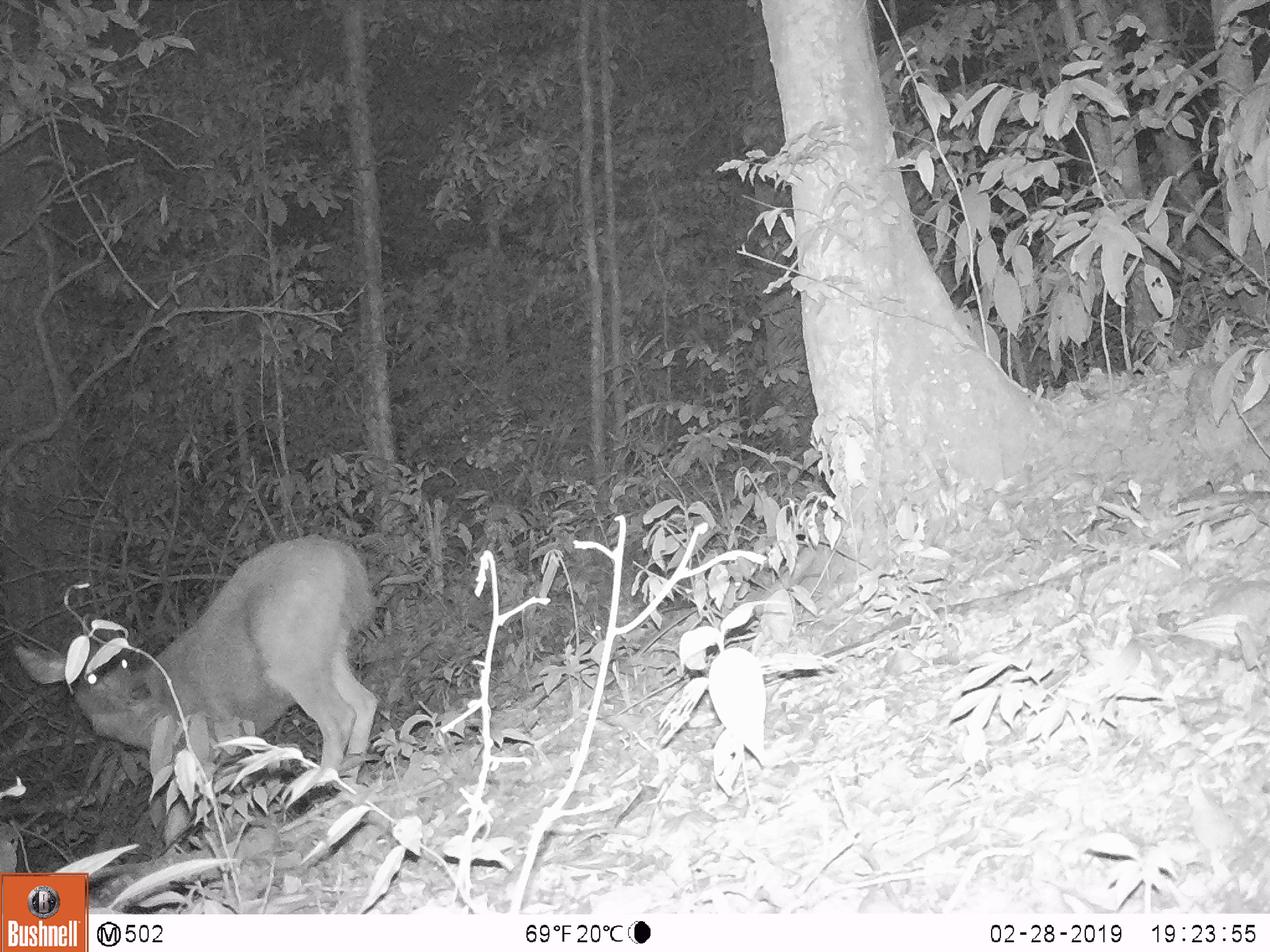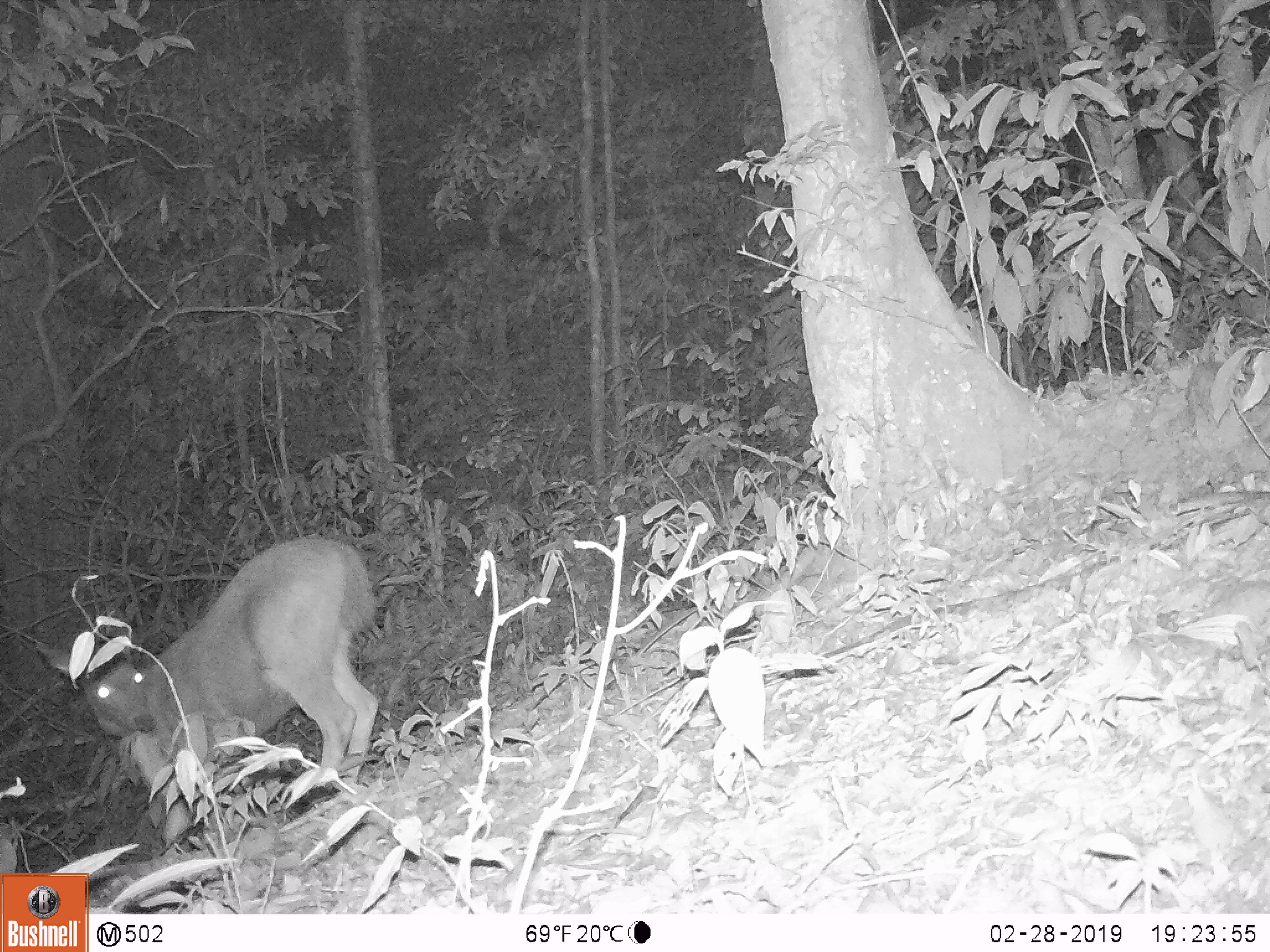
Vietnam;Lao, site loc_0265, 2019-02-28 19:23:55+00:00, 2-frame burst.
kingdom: Animalia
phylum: Chordata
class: Mammalia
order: Artiodactyla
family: Cervidae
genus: Rusa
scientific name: Rusa unicolor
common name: sambar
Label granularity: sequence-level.